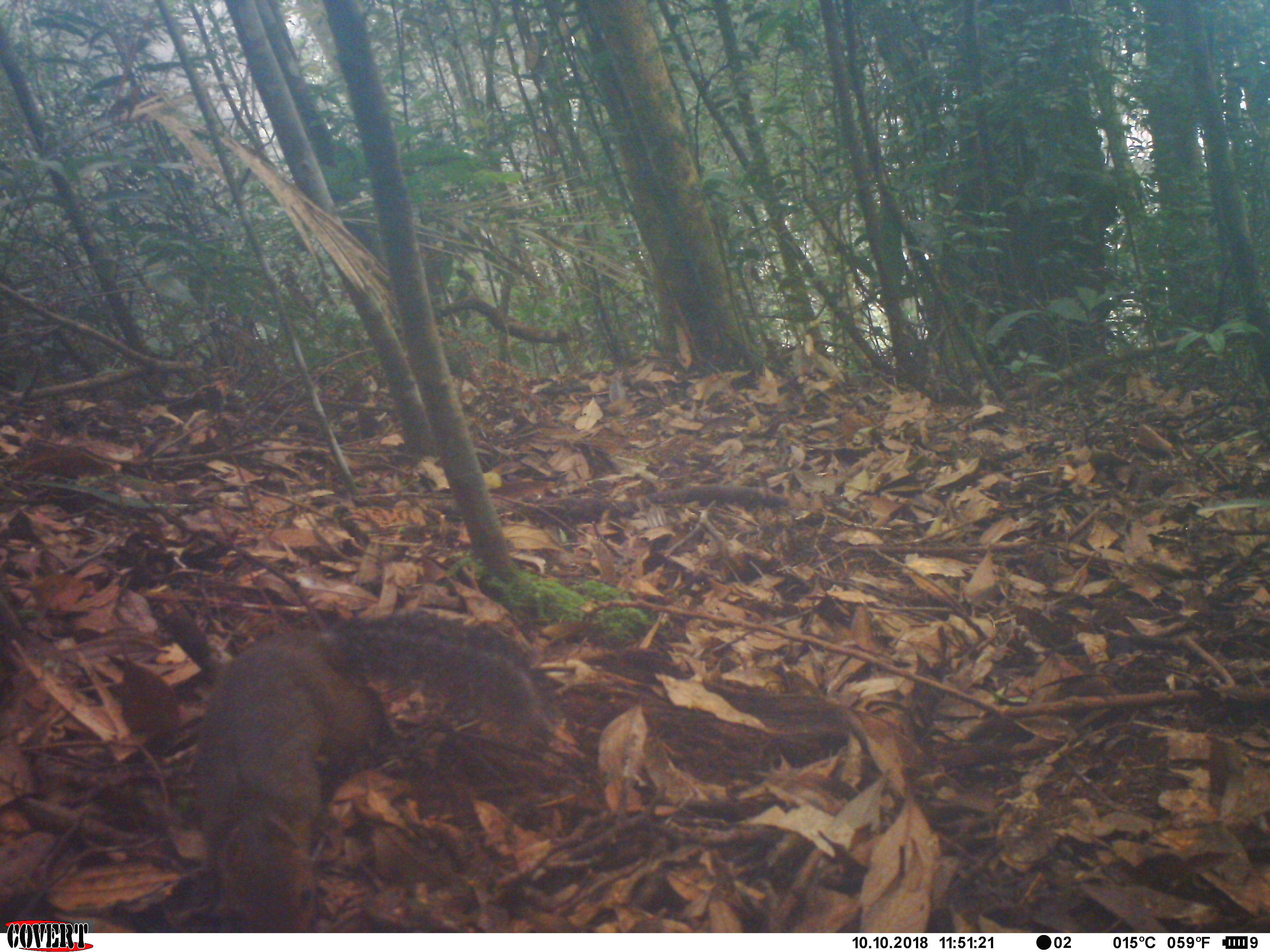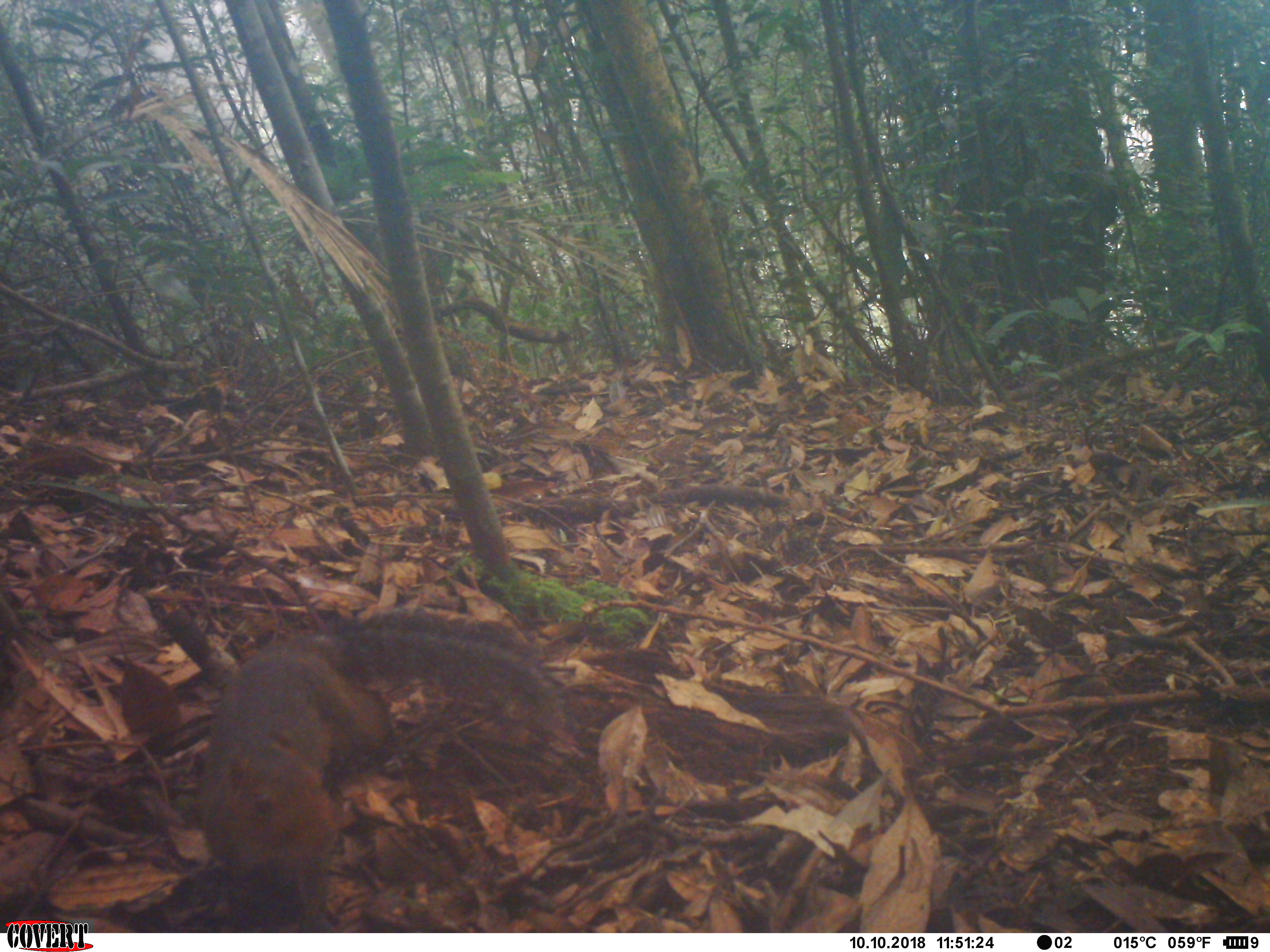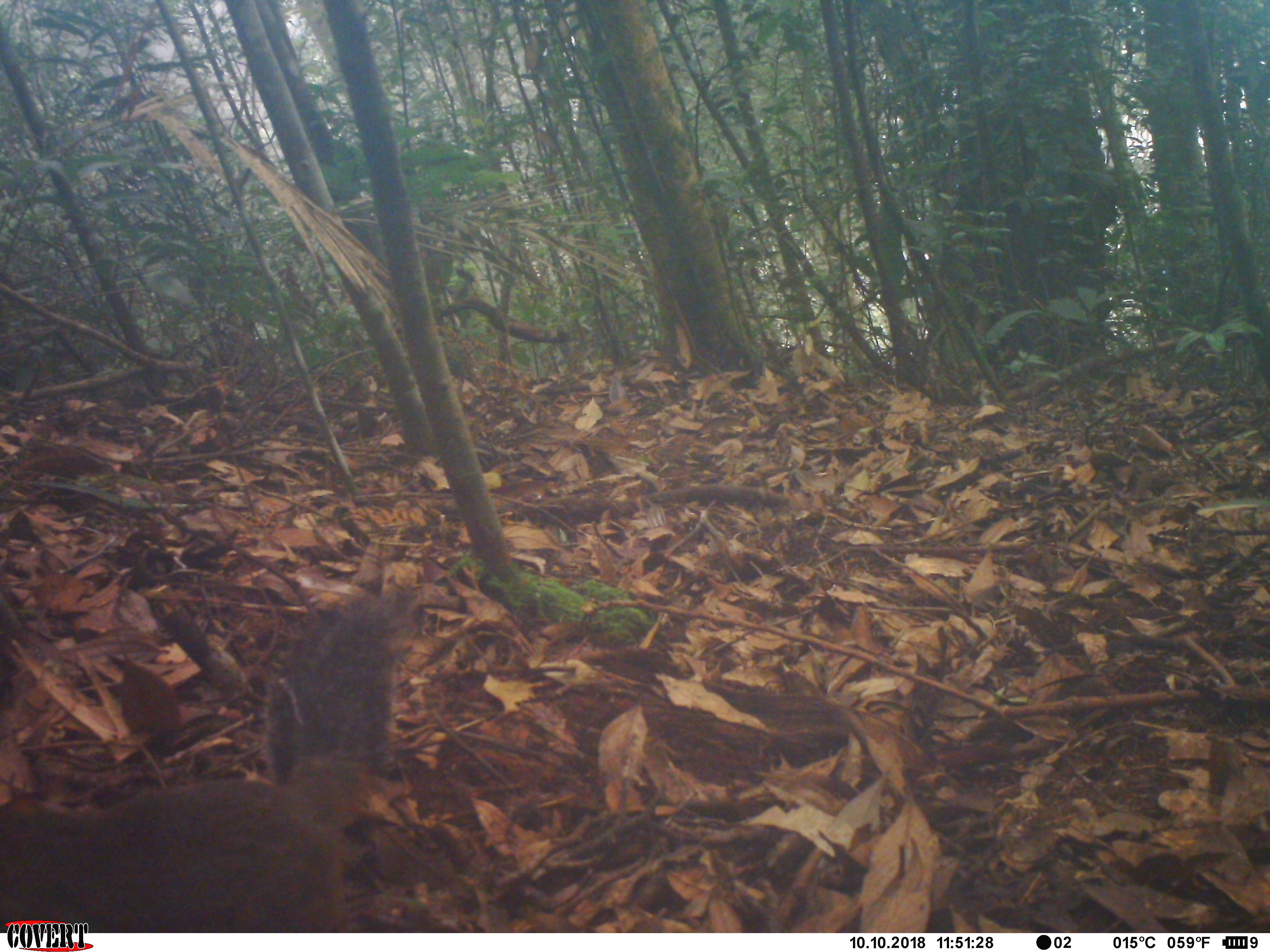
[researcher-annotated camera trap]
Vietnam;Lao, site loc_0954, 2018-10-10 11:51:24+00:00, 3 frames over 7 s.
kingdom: Animalia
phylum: Chordata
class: Mammalia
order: Rodentia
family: Sciuridae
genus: Dremomys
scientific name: Dremomys rufigenis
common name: red-cheeked squirrel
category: red cheeked squirrel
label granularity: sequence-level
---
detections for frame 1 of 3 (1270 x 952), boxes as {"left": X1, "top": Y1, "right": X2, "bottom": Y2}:
red cheeked squirrel: {"left": 192, "top": 609, "right": 556, "bottom": 933}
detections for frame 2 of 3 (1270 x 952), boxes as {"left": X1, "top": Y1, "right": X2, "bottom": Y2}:
red cheeked squirrel: {"left": 192, "top": 609, "right": 553, "bottom": 933}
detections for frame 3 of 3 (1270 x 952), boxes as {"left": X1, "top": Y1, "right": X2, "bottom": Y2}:
red cheeked squirrel: {"left": 0, "top": 573, "right": 411, "bottom": 933}